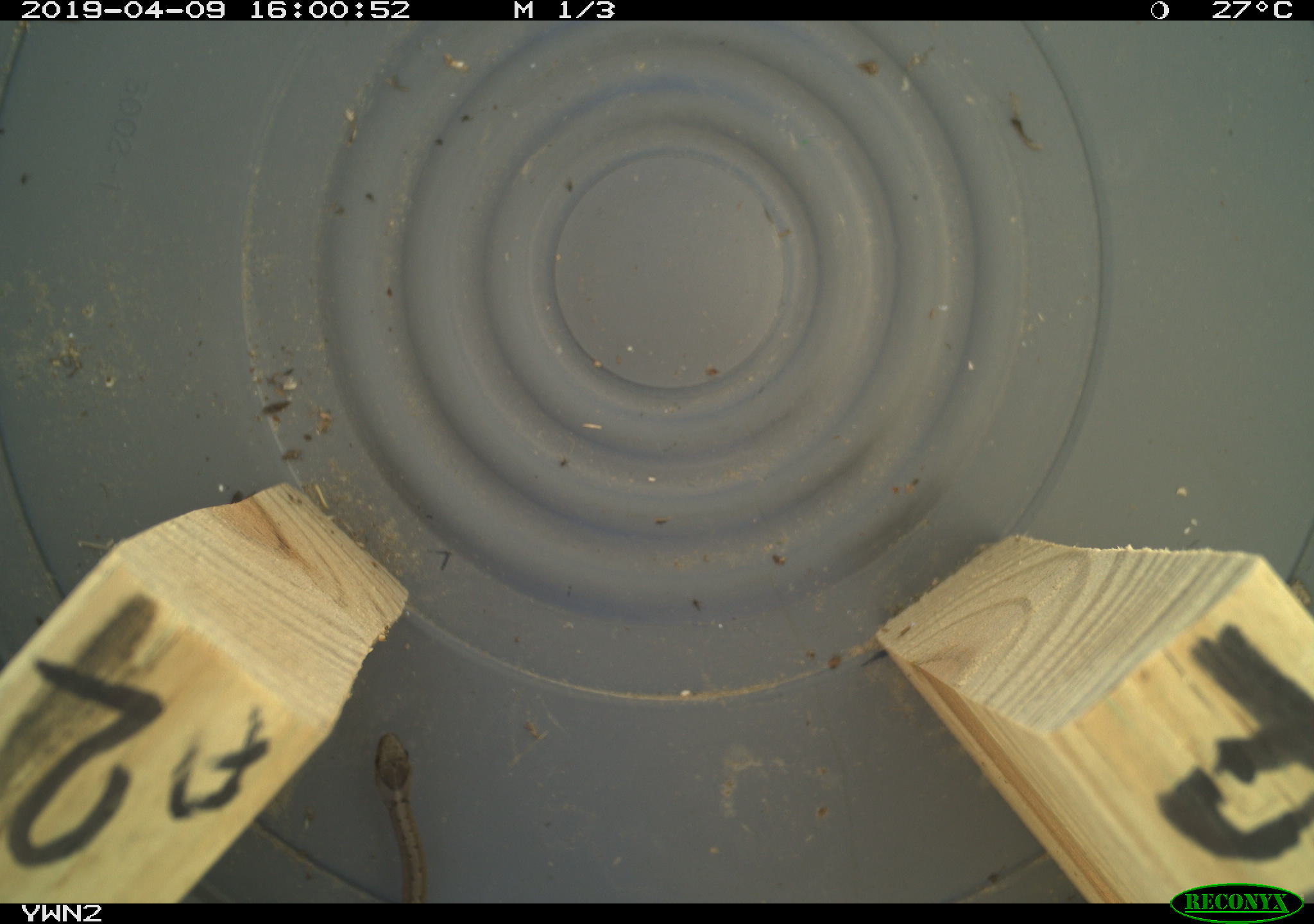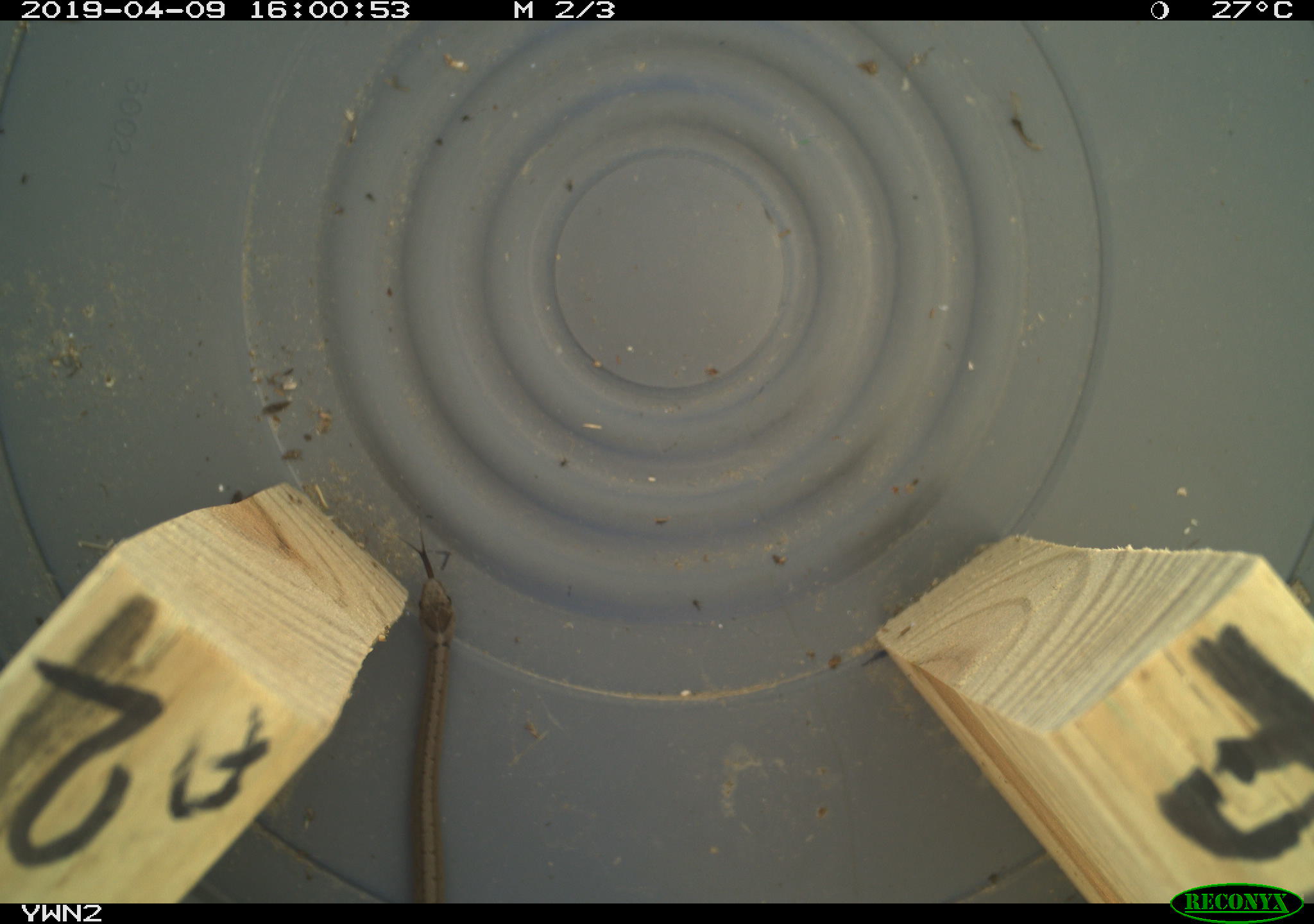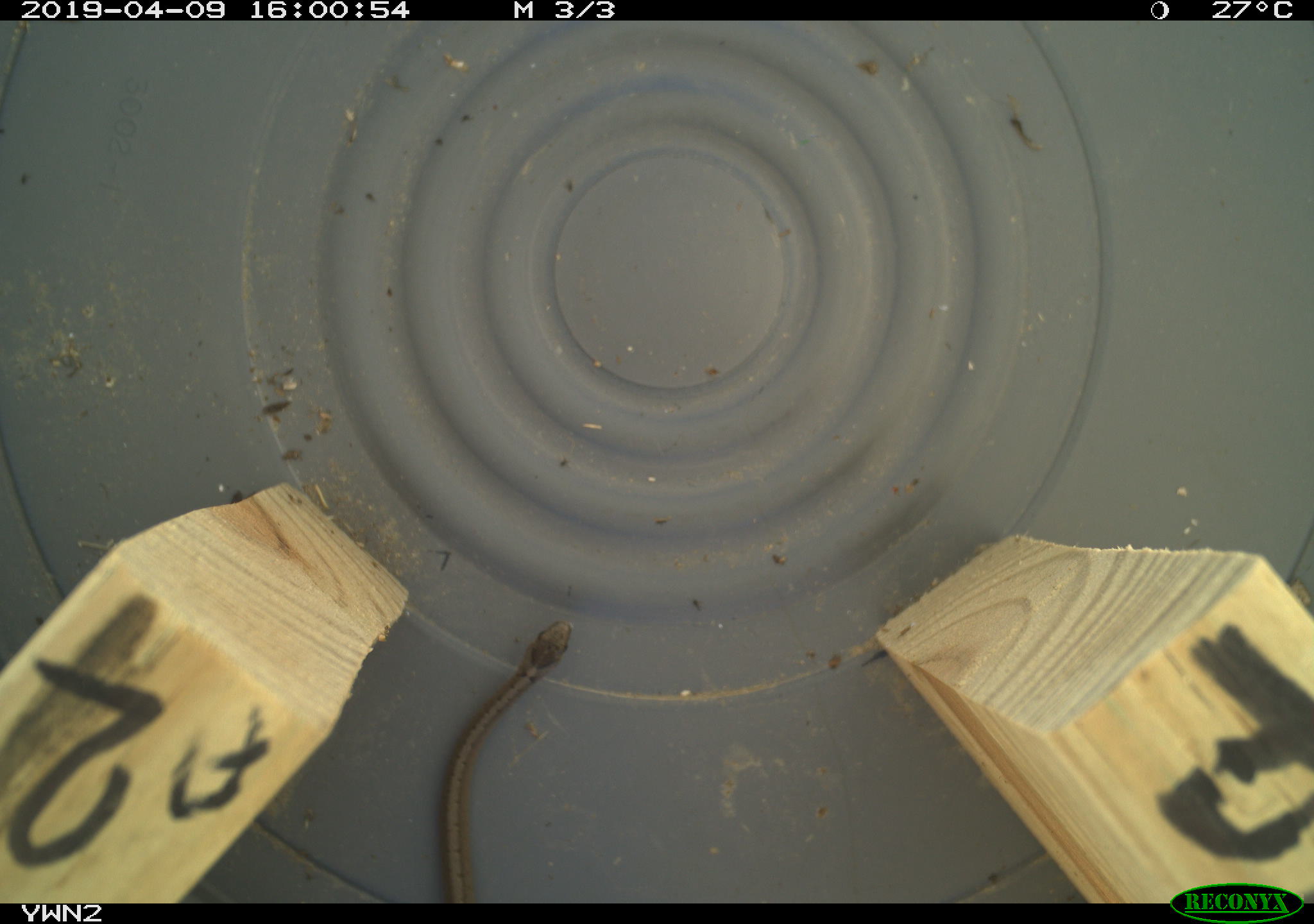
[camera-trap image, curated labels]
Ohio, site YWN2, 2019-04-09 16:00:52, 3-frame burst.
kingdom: Animalia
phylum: Chordata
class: Reptilia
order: Squamata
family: Colubridae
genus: Storeria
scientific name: Storeria dekayi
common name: dekay's brownsnake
Dekay's brownsnake (Storeria dekayi).